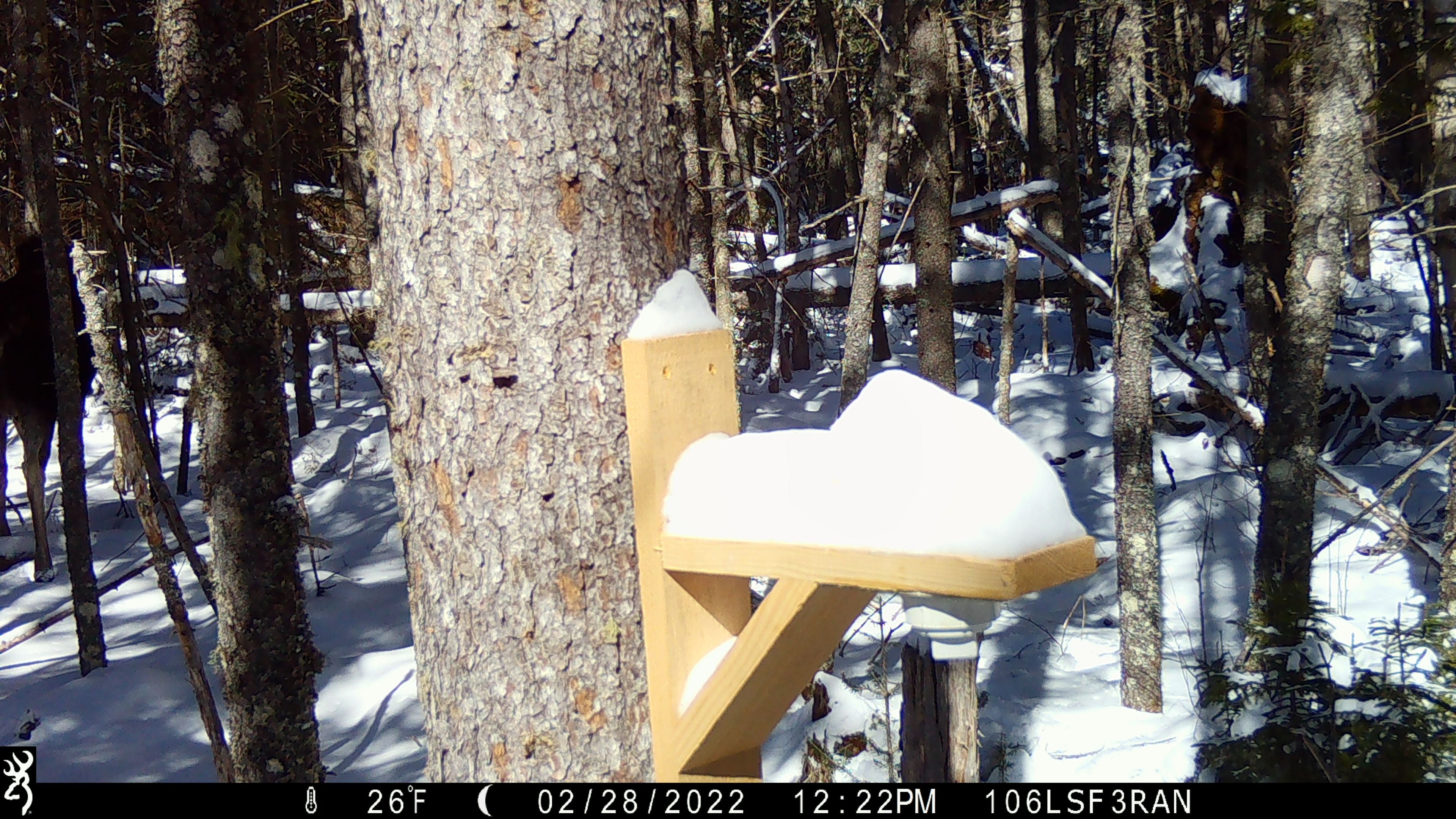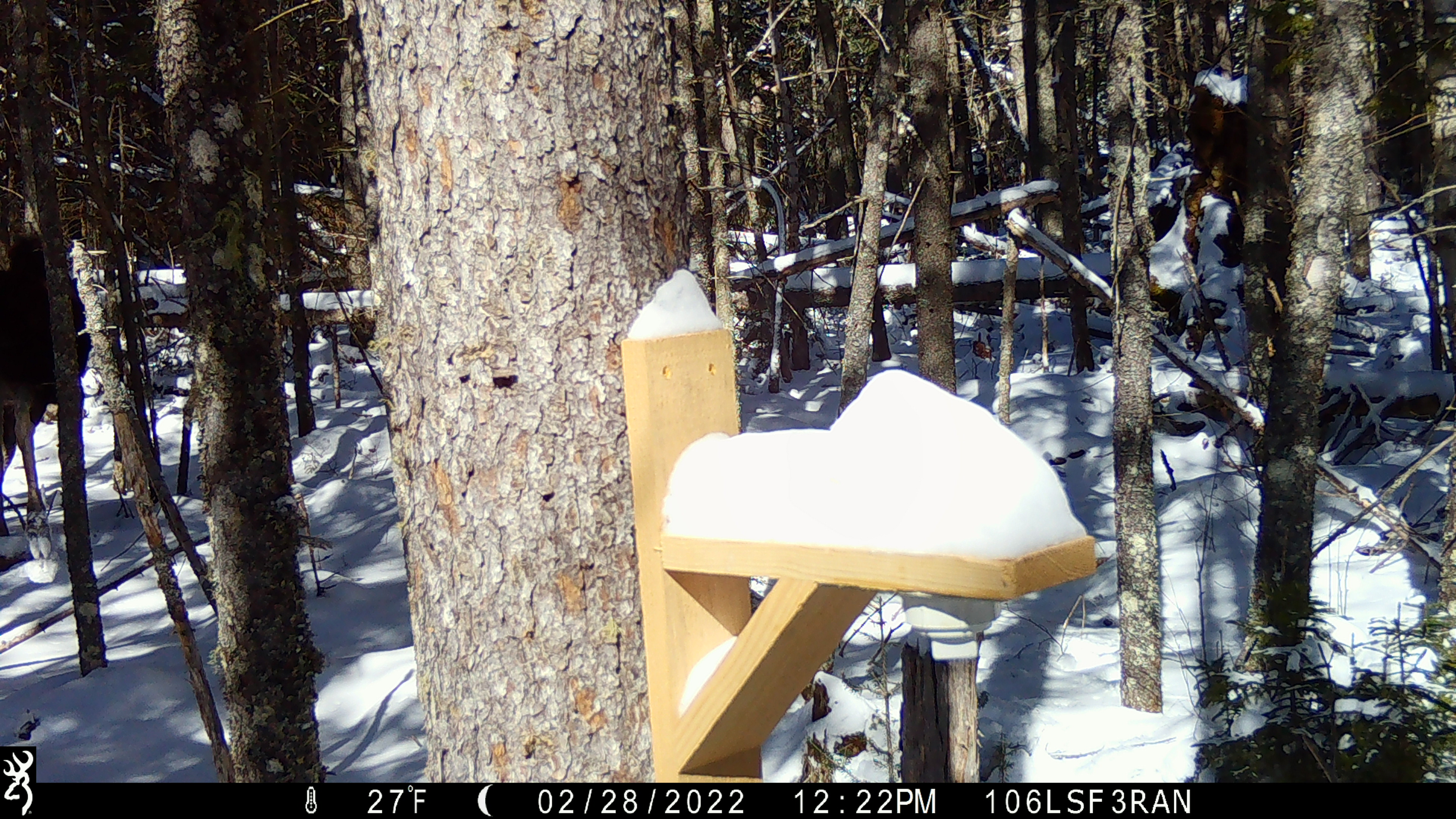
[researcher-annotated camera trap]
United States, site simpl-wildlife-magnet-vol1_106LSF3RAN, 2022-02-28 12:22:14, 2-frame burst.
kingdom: Animalia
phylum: Chordata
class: Mammalia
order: Artiodactyla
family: Cervidae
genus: Alces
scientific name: Alces alces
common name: moose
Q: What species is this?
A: Moose (Alces alces).